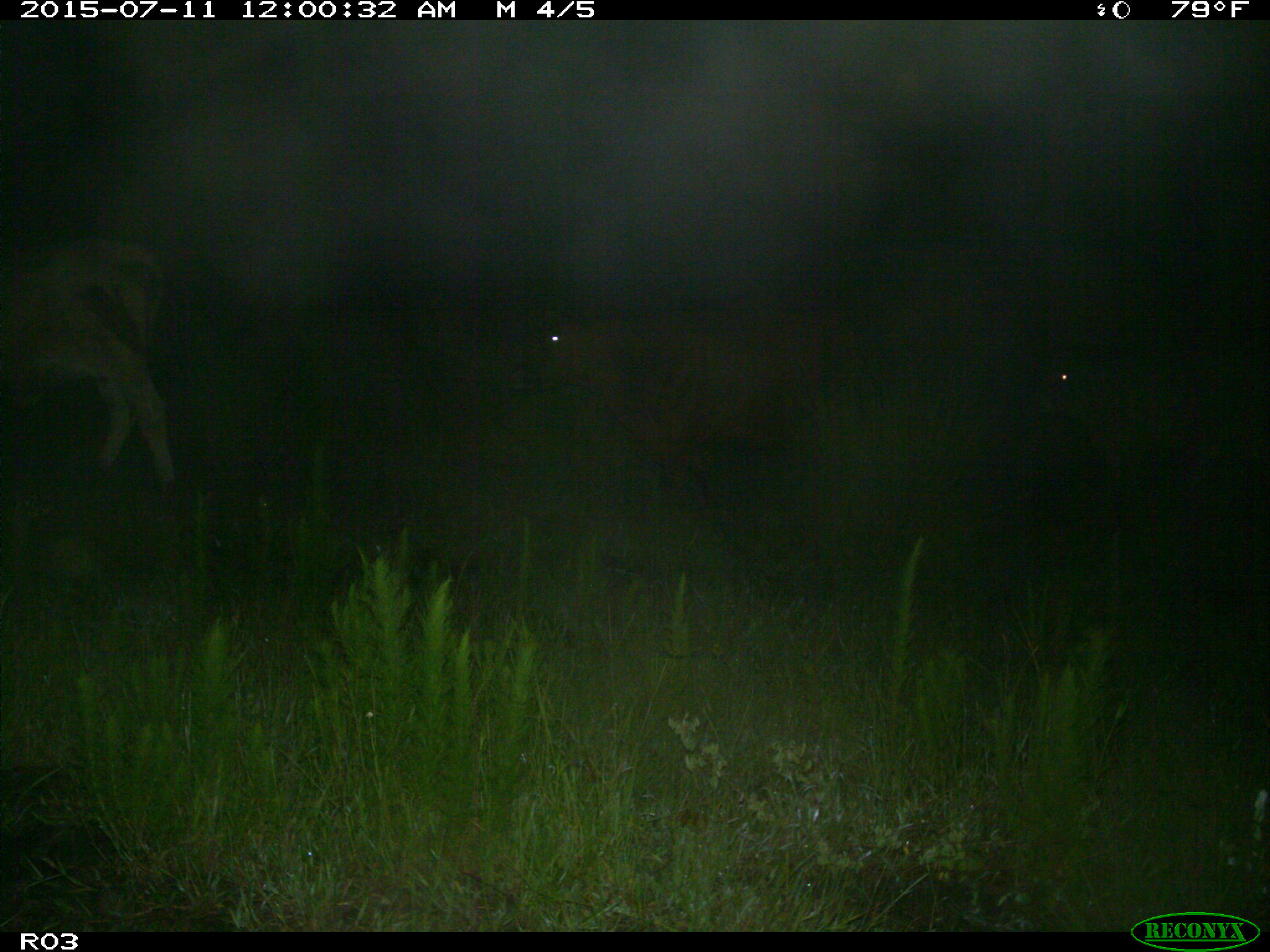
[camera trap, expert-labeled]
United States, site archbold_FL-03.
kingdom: Animalia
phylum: Chordata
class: Mammalia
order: Artiodactyla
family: Bovidae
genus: Bos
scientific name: Bos taurus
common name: domestic cow